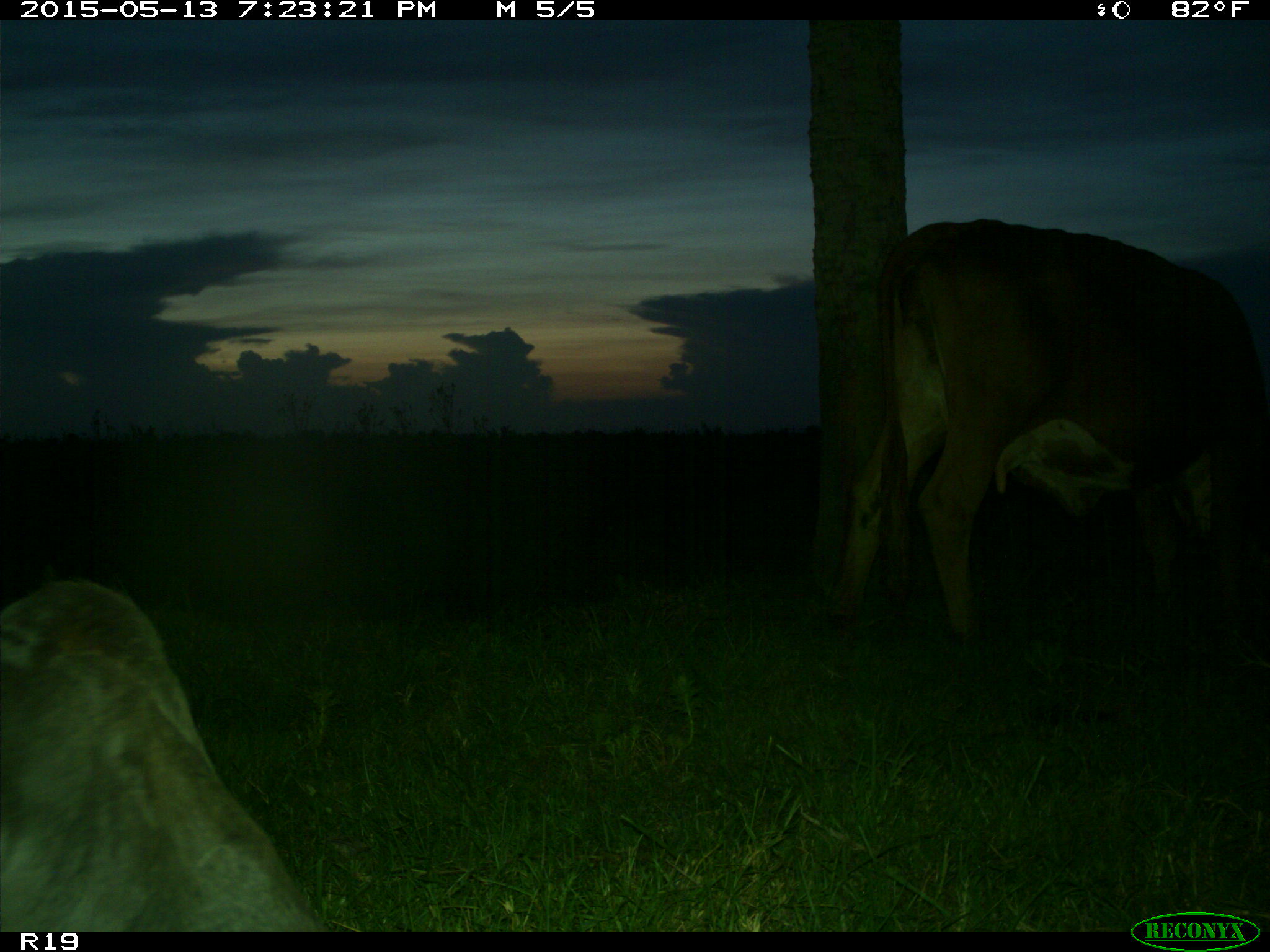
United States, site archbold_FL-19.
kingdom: Animalia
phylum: Chordata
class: Mammalia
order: Artiodactyla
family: Bovidae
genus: Bos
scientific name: Bos taurus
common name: domestic cow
Bos taurus (domestic cow).